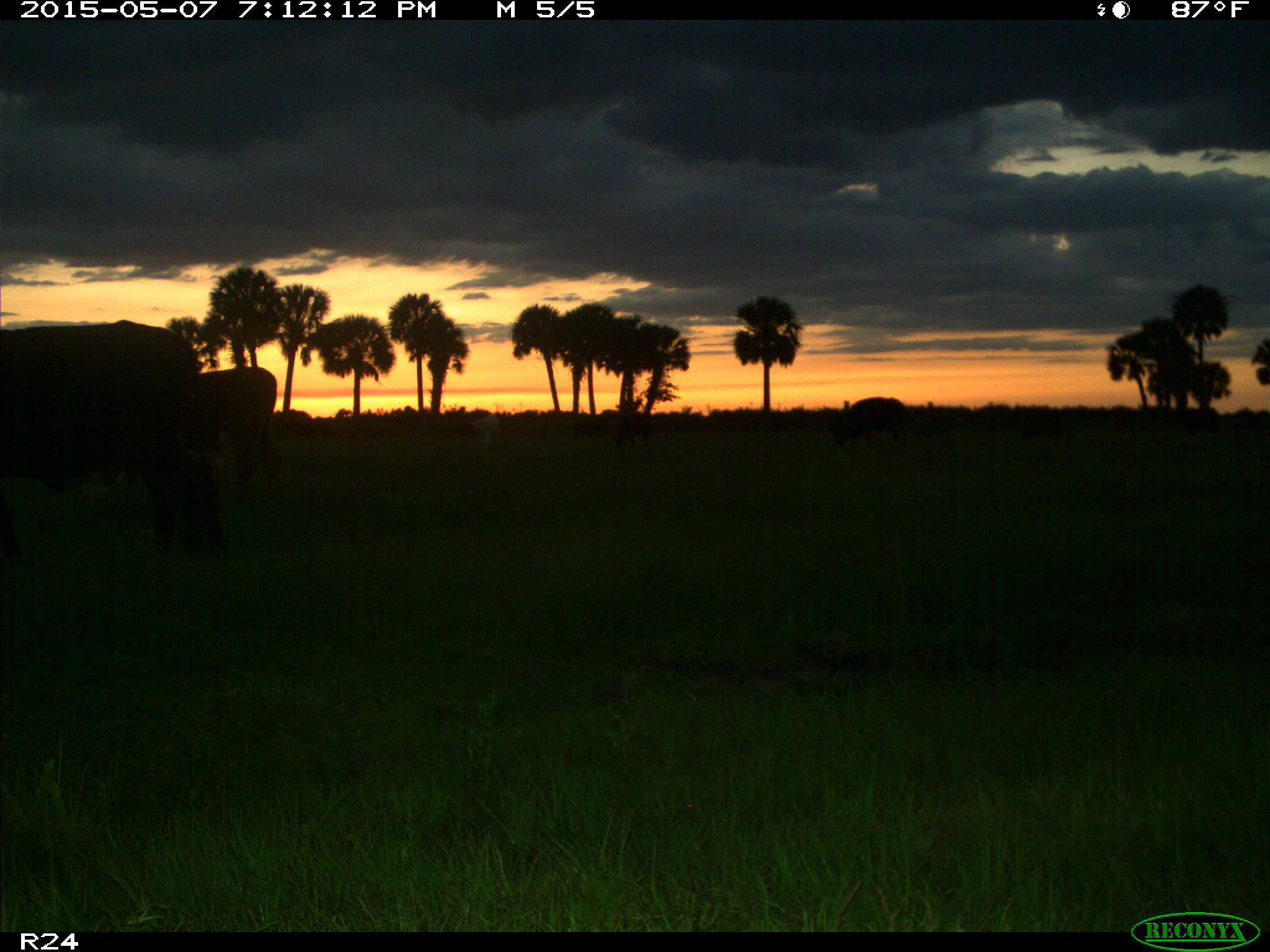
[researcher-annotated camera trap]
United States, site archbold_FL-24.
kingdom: Animalia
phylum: Chordata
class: Mammalia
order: Artiodactyla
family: Bovidae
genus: Bos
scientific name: Bos taurus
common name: domestic cow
Bos taurus (domestic cow).